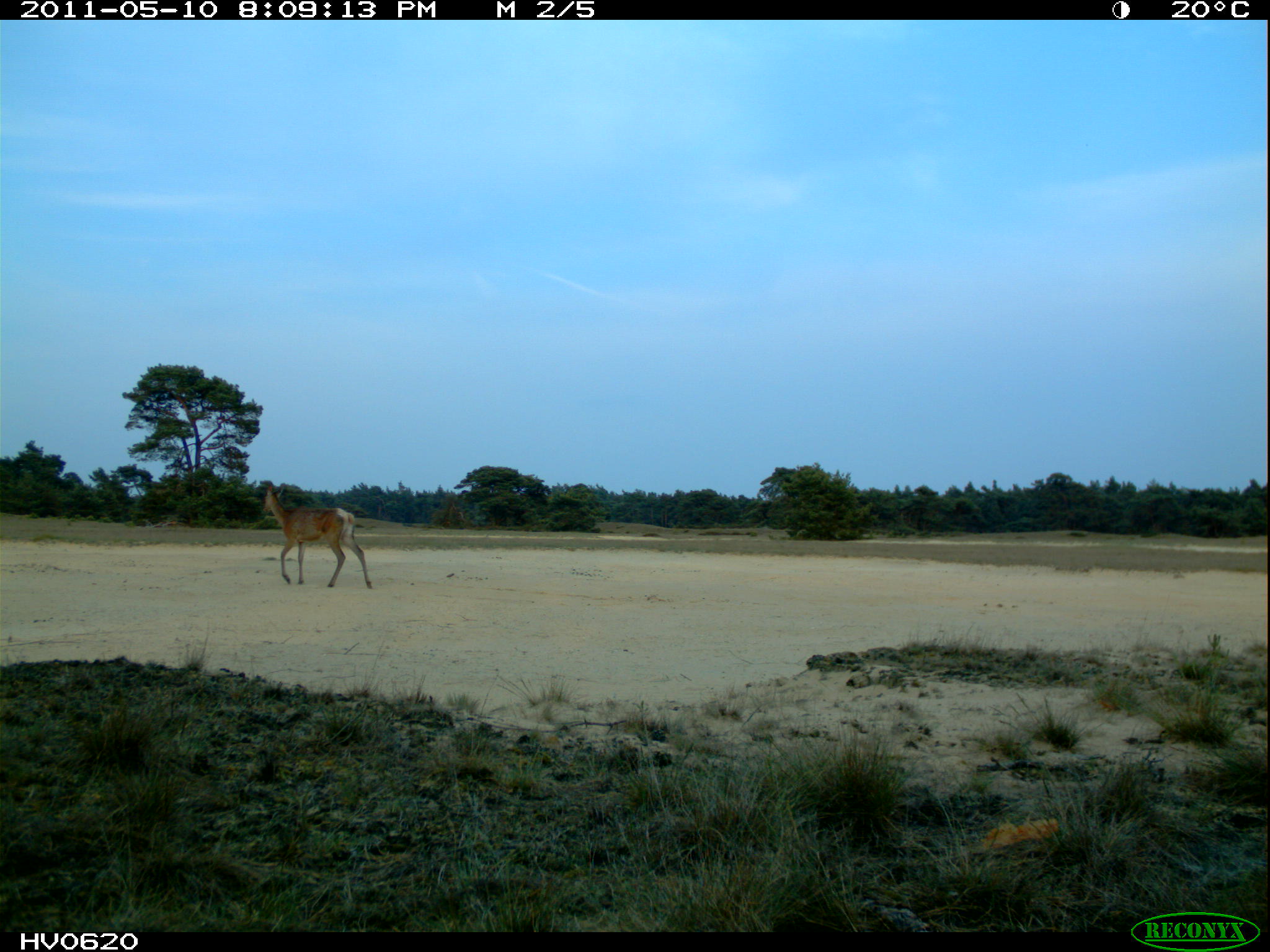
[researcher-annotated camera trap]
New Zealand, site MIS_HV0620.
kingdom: Animalia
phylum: Chordata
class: Mammalia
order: Artiodactyla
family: Cervidae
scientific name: Cervidae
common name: deer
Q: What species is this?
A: Deer (Cervidae).